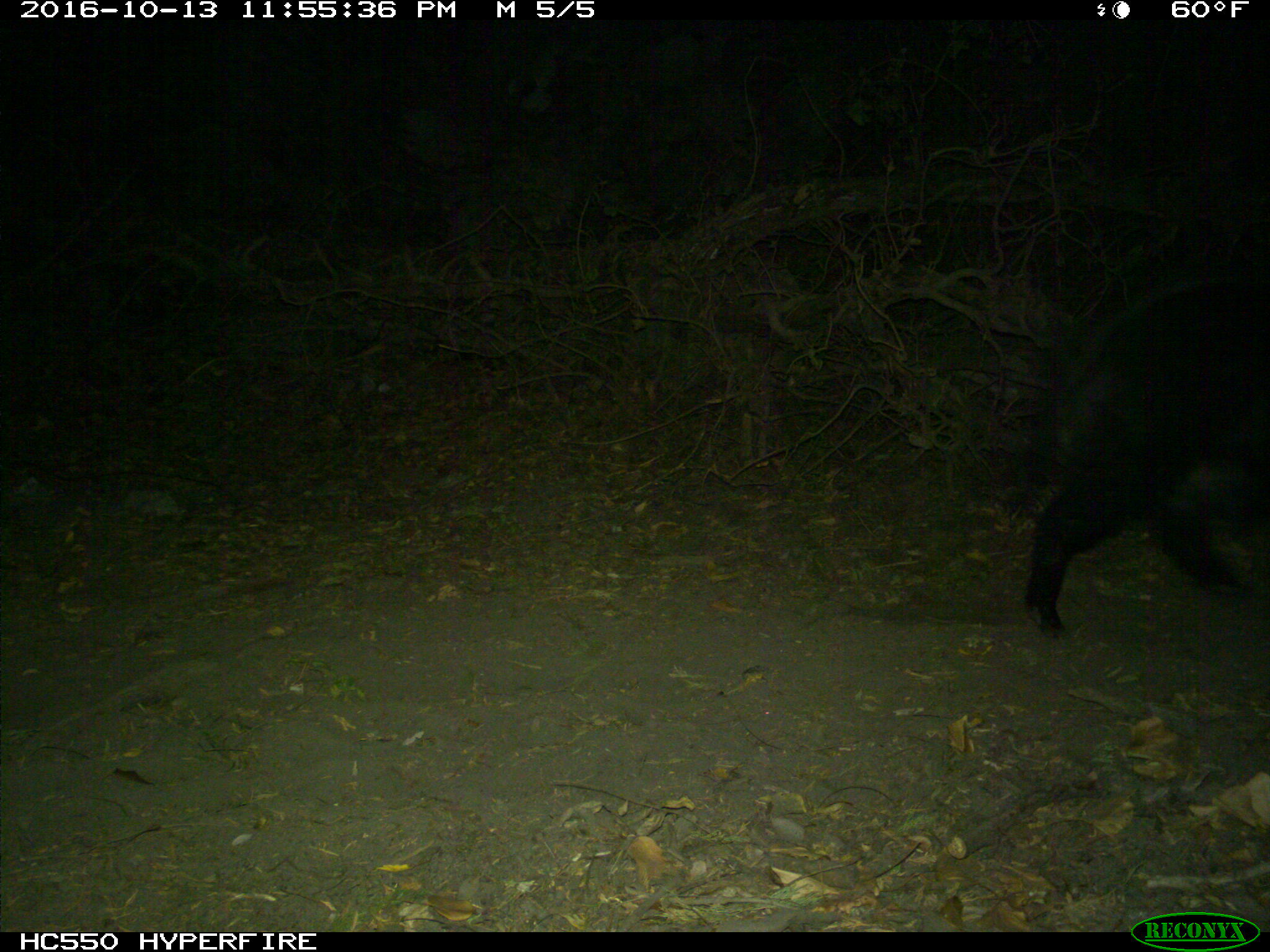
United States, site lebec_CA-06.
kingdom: Animalia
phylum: Chordata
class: Mammalia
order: Artiodactyla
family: Suidae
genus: Sus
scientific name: Sus scrofa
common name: wild boar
Sus scrofa (wild boar).